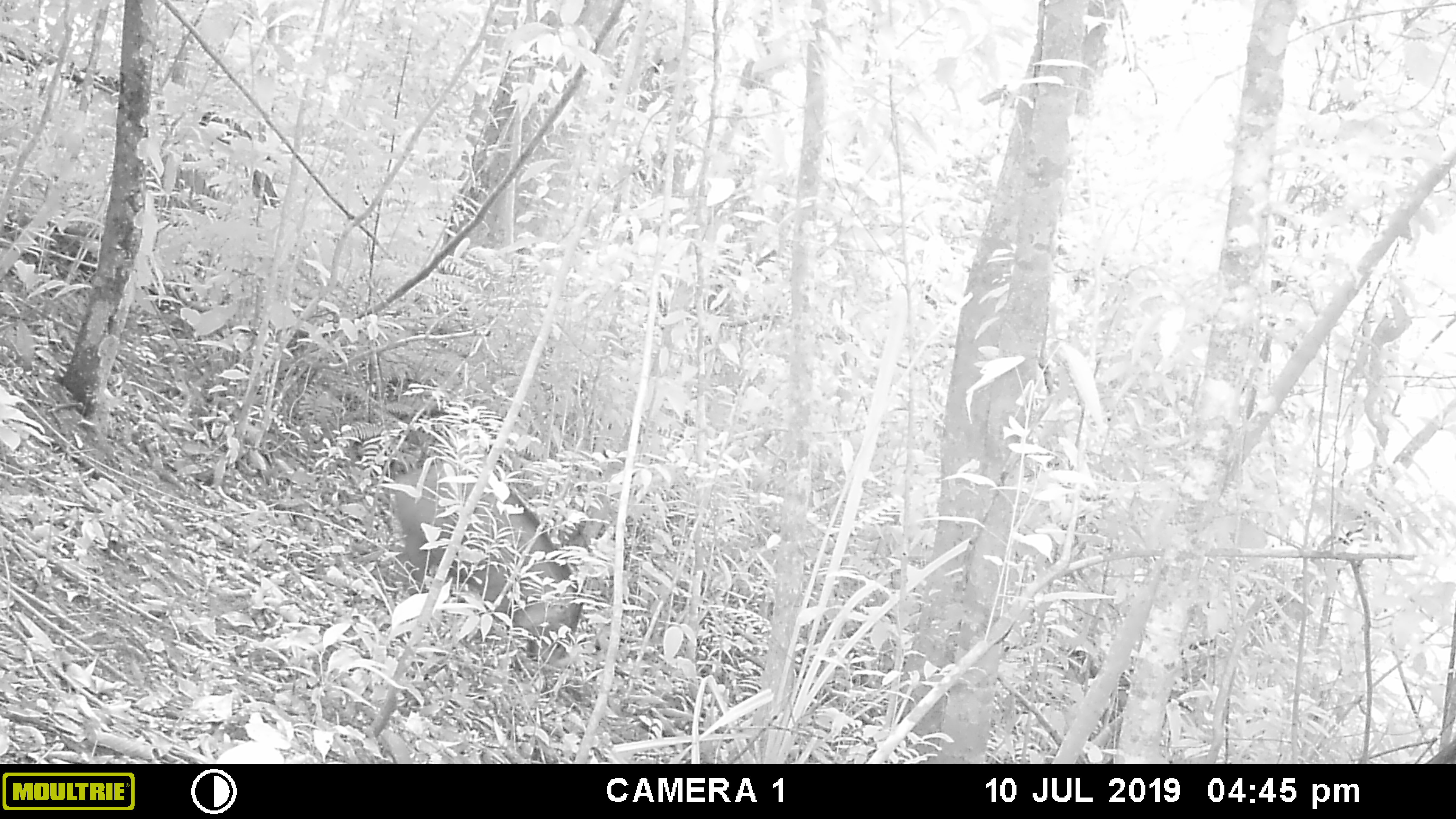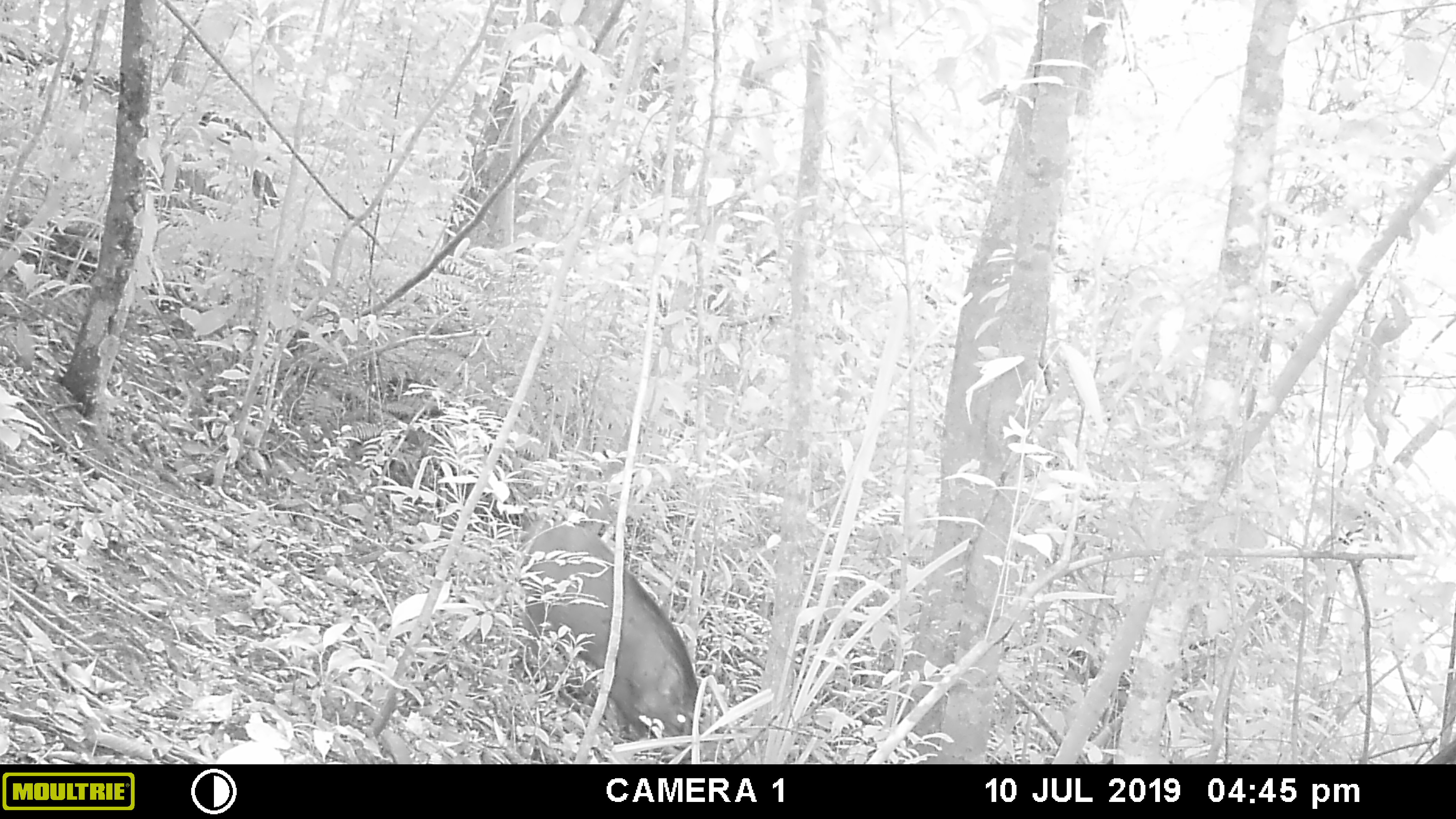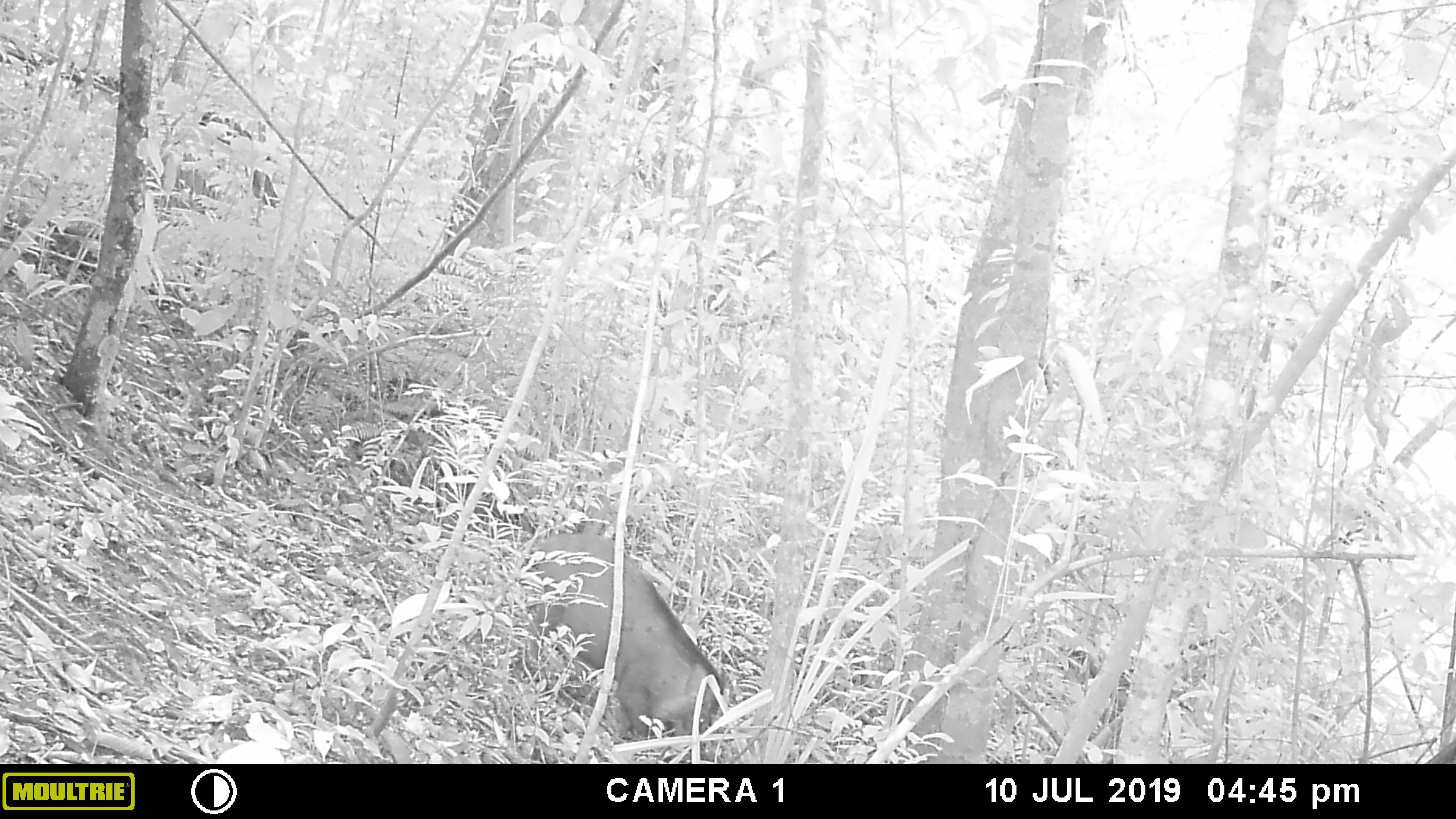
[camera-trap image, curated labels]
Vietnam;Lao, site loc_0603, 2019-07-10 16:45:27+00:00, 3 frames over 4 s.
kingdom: Animalia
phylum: Chordata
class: Mammalia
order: Artiodactyla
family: Suidae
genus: Sus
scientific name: Sus scrofa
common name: eurasian wild pig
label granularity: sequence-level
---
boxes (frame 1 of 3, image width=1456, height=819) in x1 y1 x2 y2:
eurasian wild pig: 392 460 584 665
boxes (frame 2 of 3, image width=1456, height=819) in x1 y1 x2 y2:
eurasian wild pig: 511 521 697 760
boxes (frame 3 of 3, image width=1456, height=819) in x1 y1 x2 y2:
eurasian wild pig: 524 530 722 763